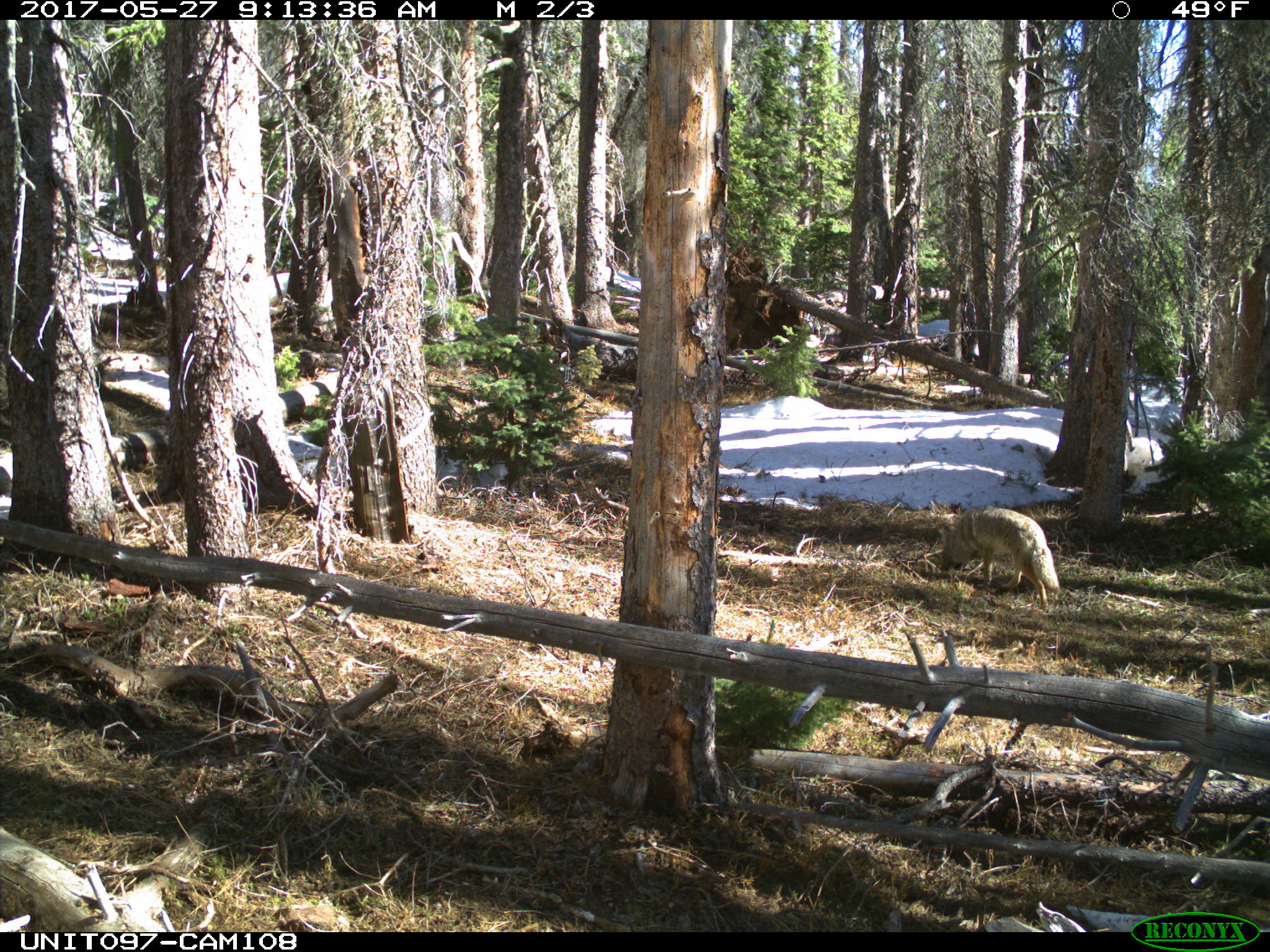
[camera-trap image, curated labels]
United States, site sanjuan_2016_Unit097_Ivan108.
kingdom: Animalia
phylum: Chordata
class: Mammalia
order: Carnivora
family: Canidae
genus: Canis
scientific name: Canis latrans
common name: coyote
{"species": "Canis latrans (coyote)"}